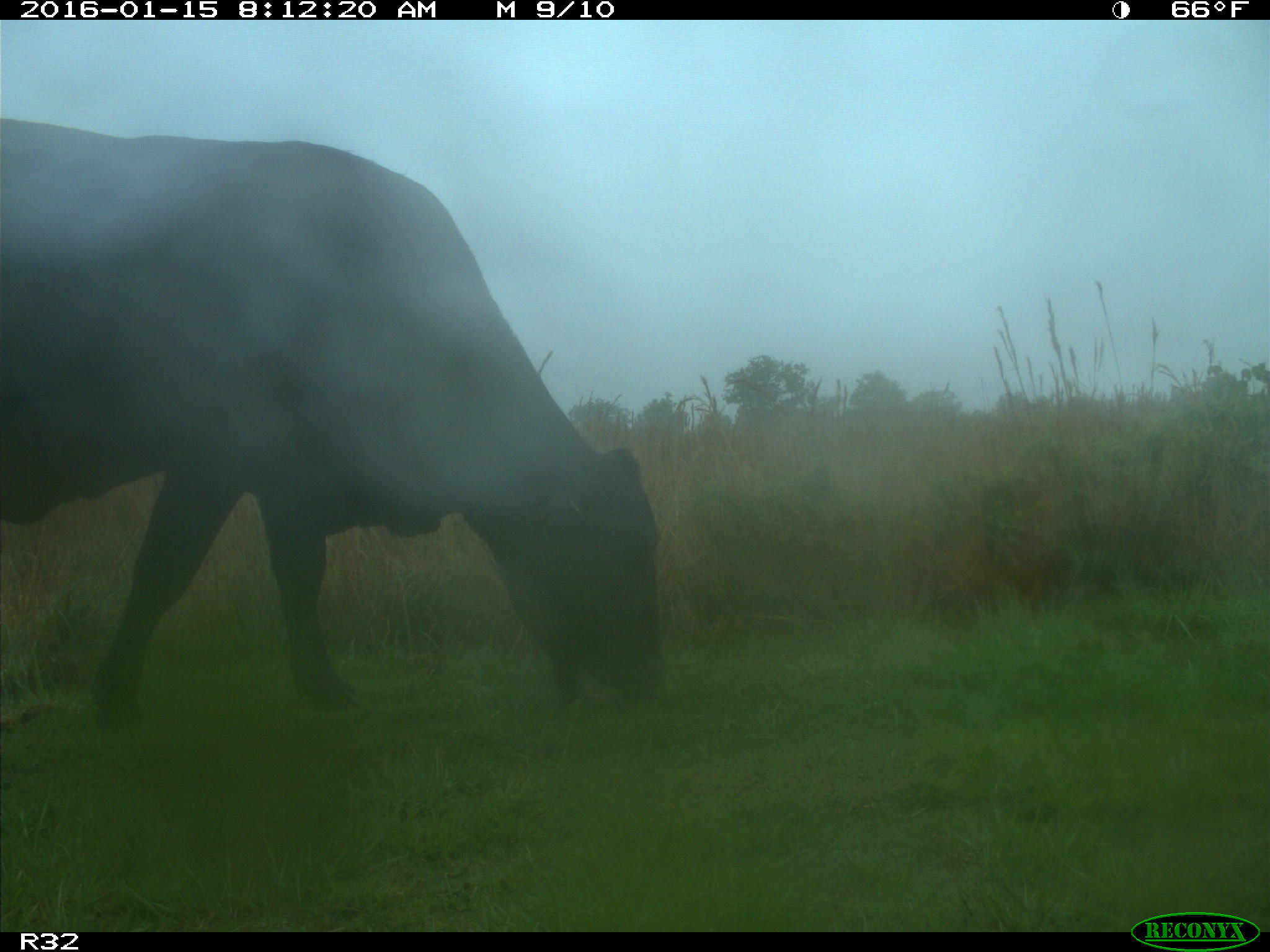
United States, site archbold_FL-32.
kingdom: Animalia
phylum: Chordata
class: Mammalia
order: Artiodactyla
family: Bovidae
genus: Bos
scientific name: Bos taurus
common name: domestic cow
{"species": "Bos taurus (domestic cow)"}